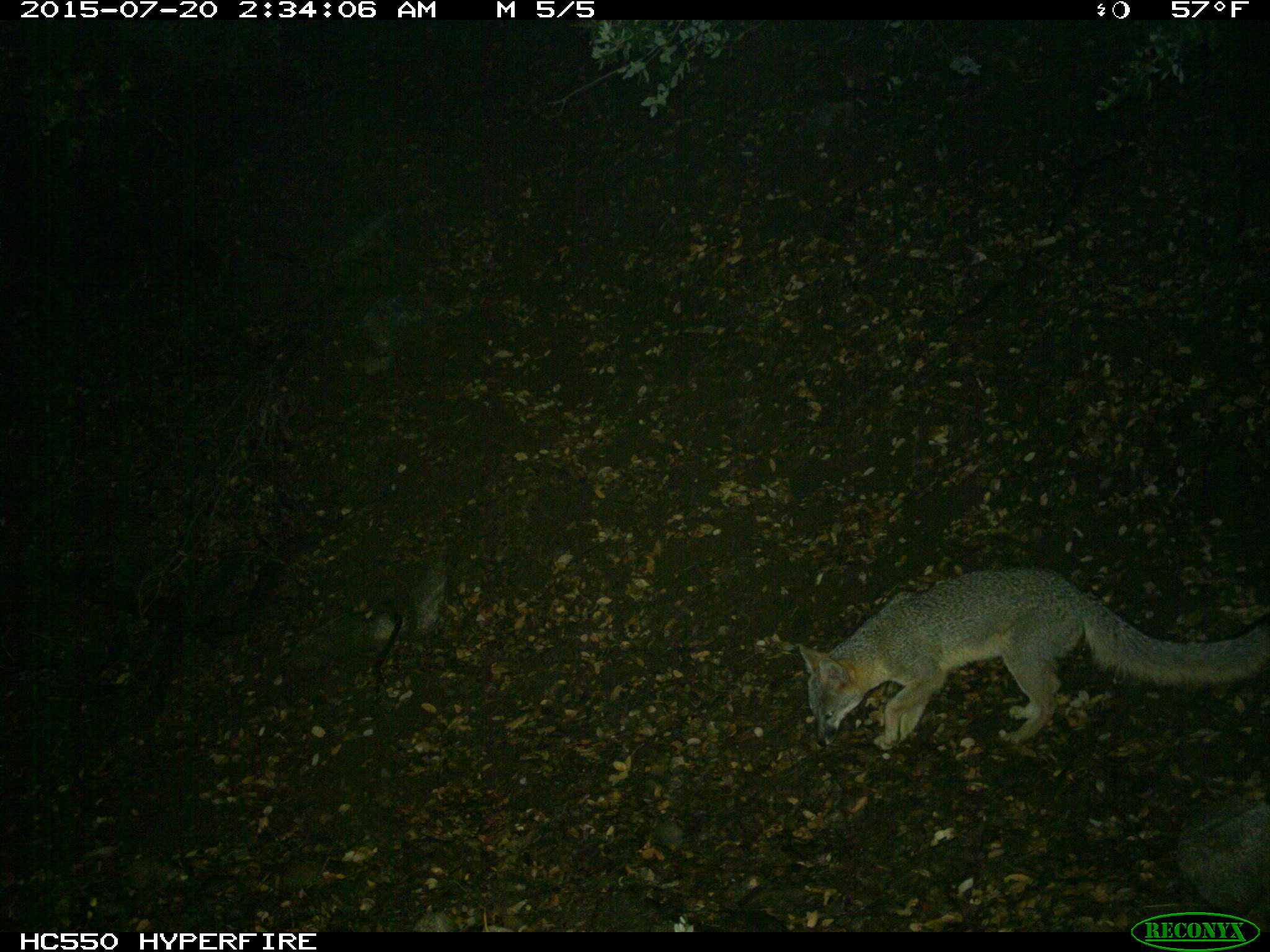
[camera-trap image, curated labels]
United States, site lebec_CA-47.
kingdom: Animalia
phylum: Chordata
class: Mammalia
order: Carnivora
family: Canidae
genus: Urocyon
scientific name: Urocyon cinereoargenteus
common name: gray fox